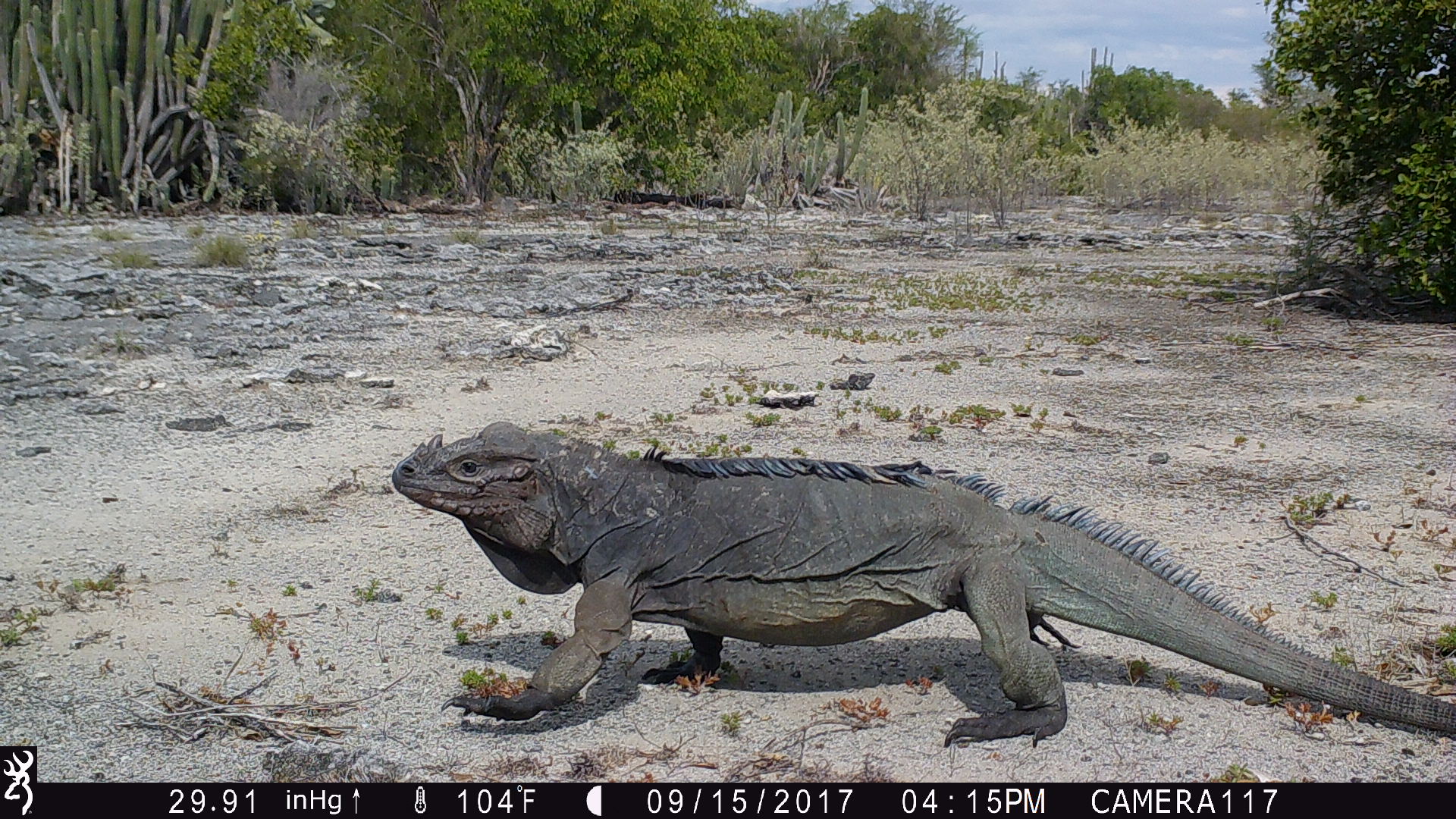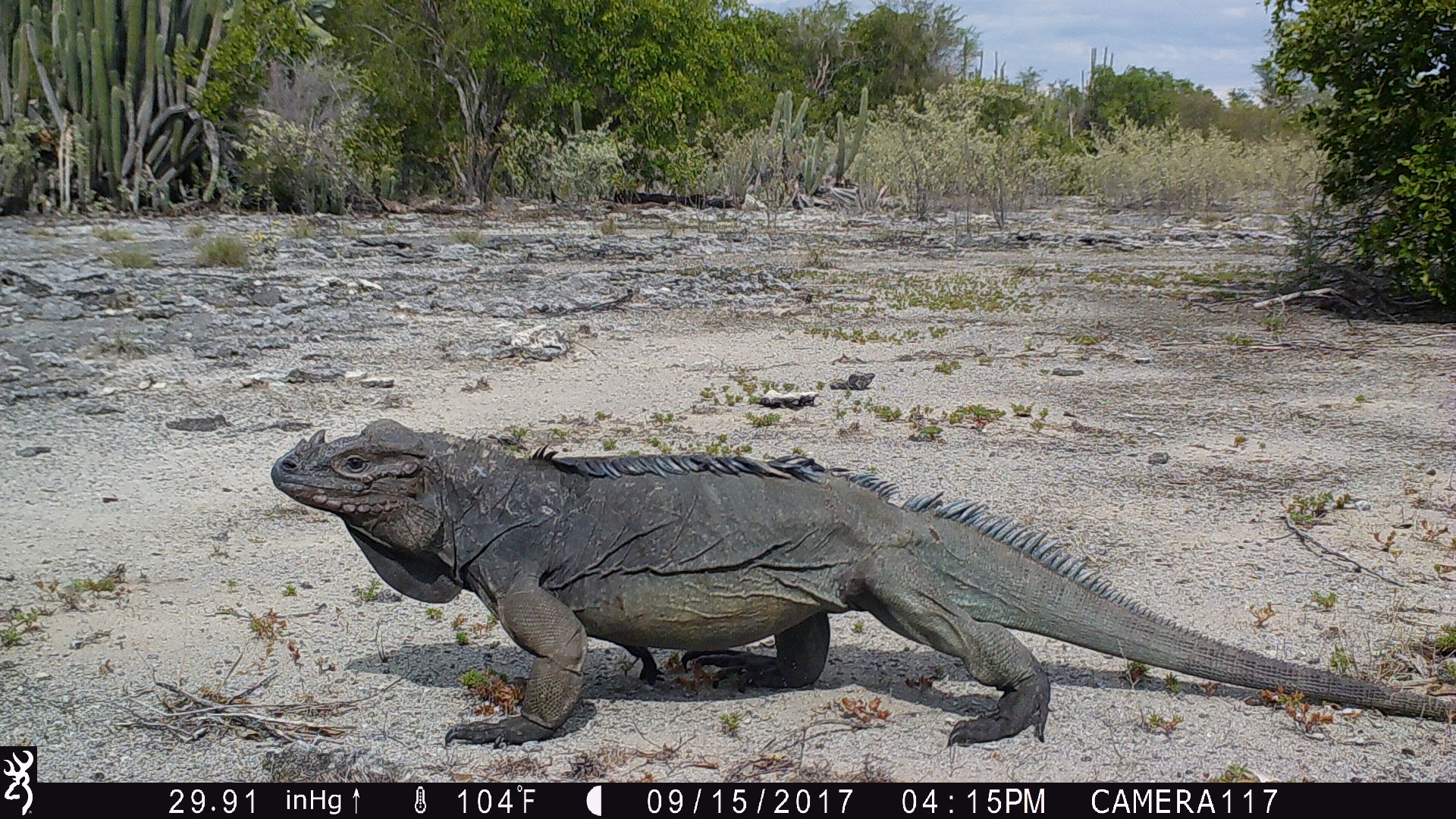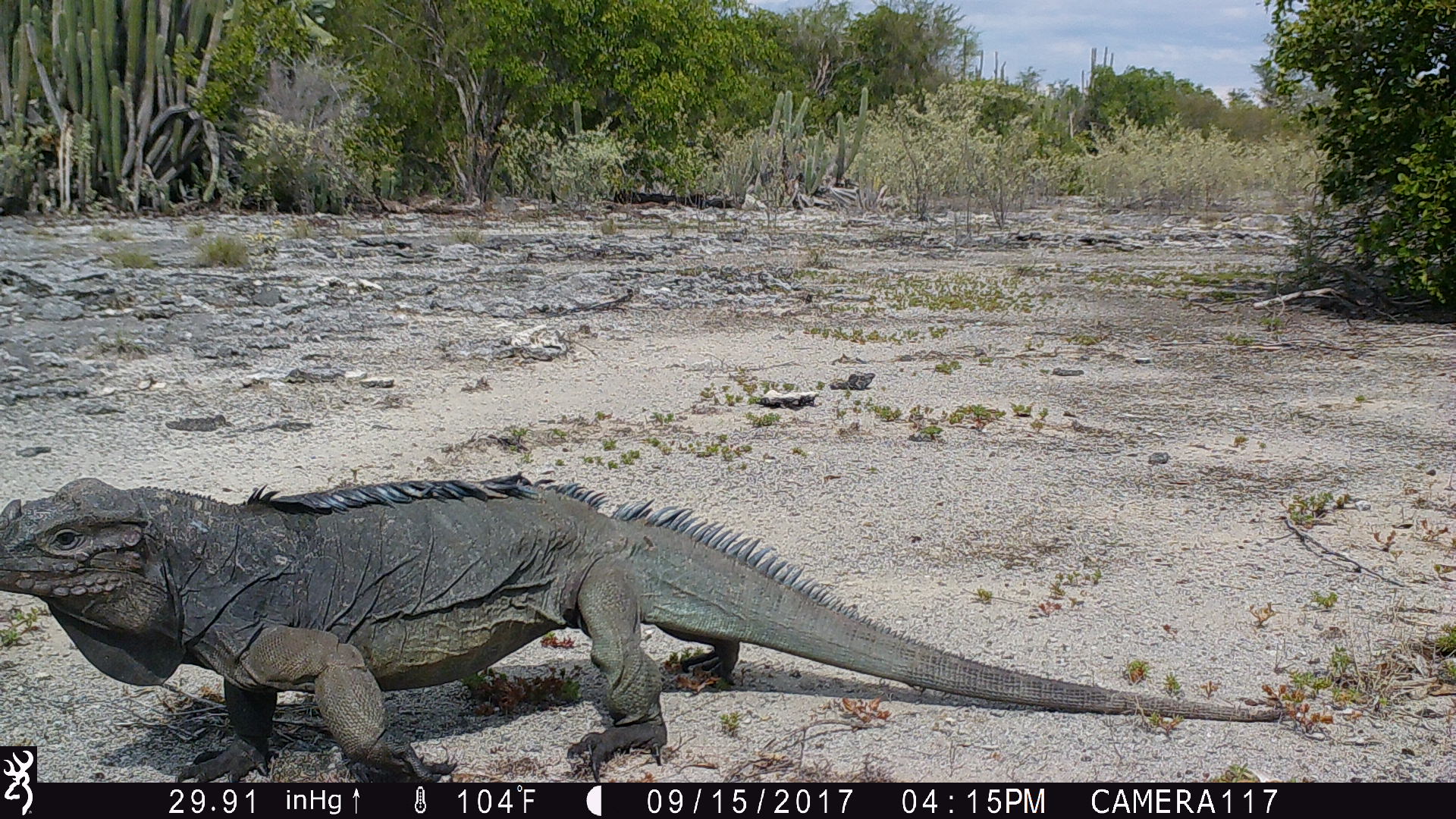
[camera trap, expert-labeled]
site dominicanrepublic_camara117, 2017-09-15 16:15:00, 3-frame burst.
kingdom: Animalia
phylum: Chordata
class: Reptilia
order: Squamata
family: Iguanidae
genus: Iguana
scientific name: Iguana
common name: typical iguanas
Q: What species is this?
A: Iguana (typical iguanas).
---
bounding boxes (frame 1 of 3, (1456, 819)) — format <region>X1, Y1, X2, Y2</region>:
iguana: <region>397, 418, 1450, 749</region>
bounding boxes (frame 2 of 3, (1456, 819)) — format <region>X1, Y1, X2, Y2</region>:
iguana: <region>272, 416, 1433, 755</region>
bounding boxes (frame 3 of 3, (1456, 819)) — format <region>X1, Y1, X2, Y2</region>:
iguana: <region>0, 469, 1310, 791</region>